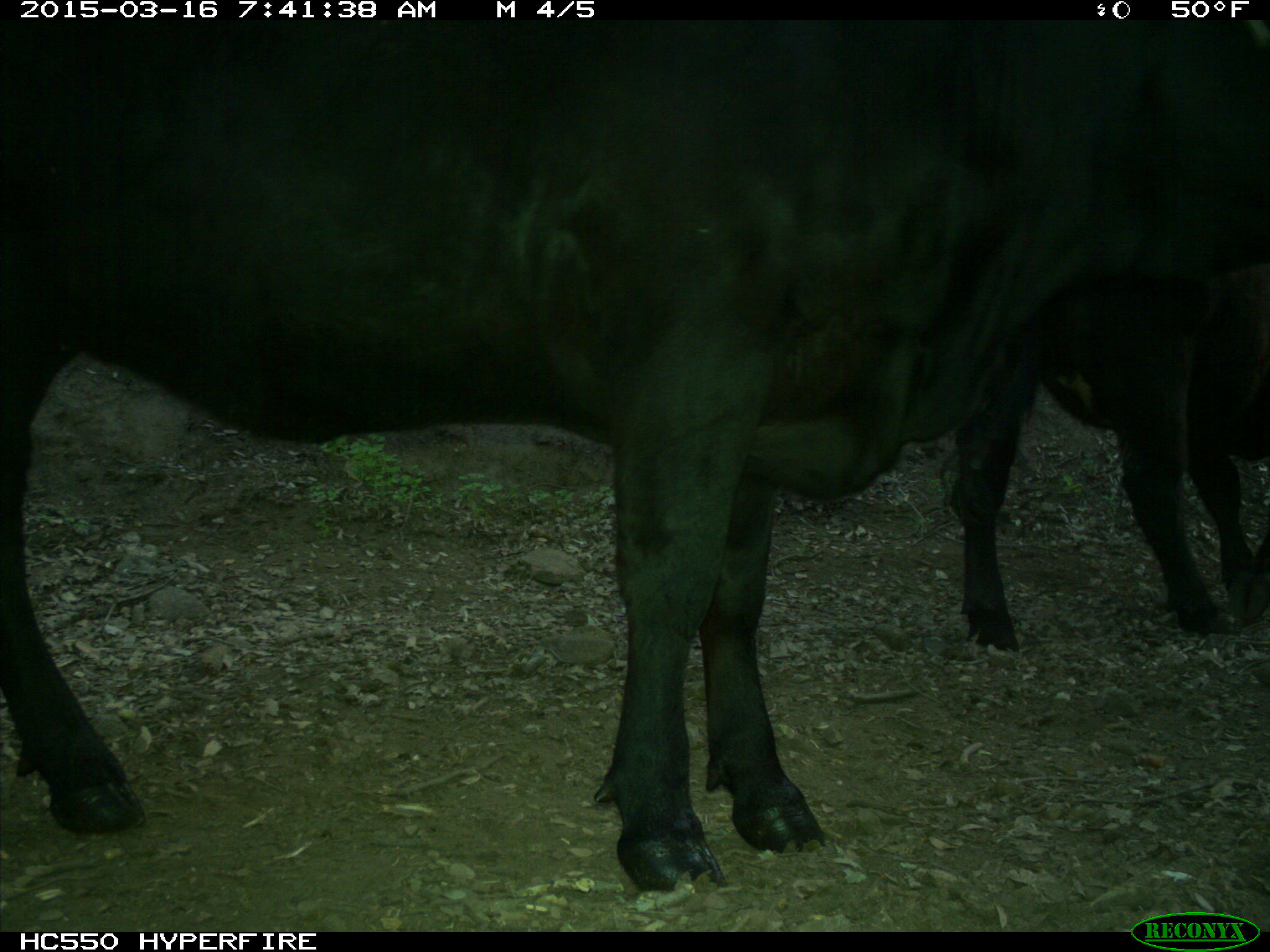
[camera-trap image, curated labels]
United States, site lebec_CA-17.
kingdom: Animalia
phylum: Chordata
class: Mammalia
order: Artiodactyla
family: Bovidae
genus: Bos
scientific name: Bos taurus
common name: domestic cow